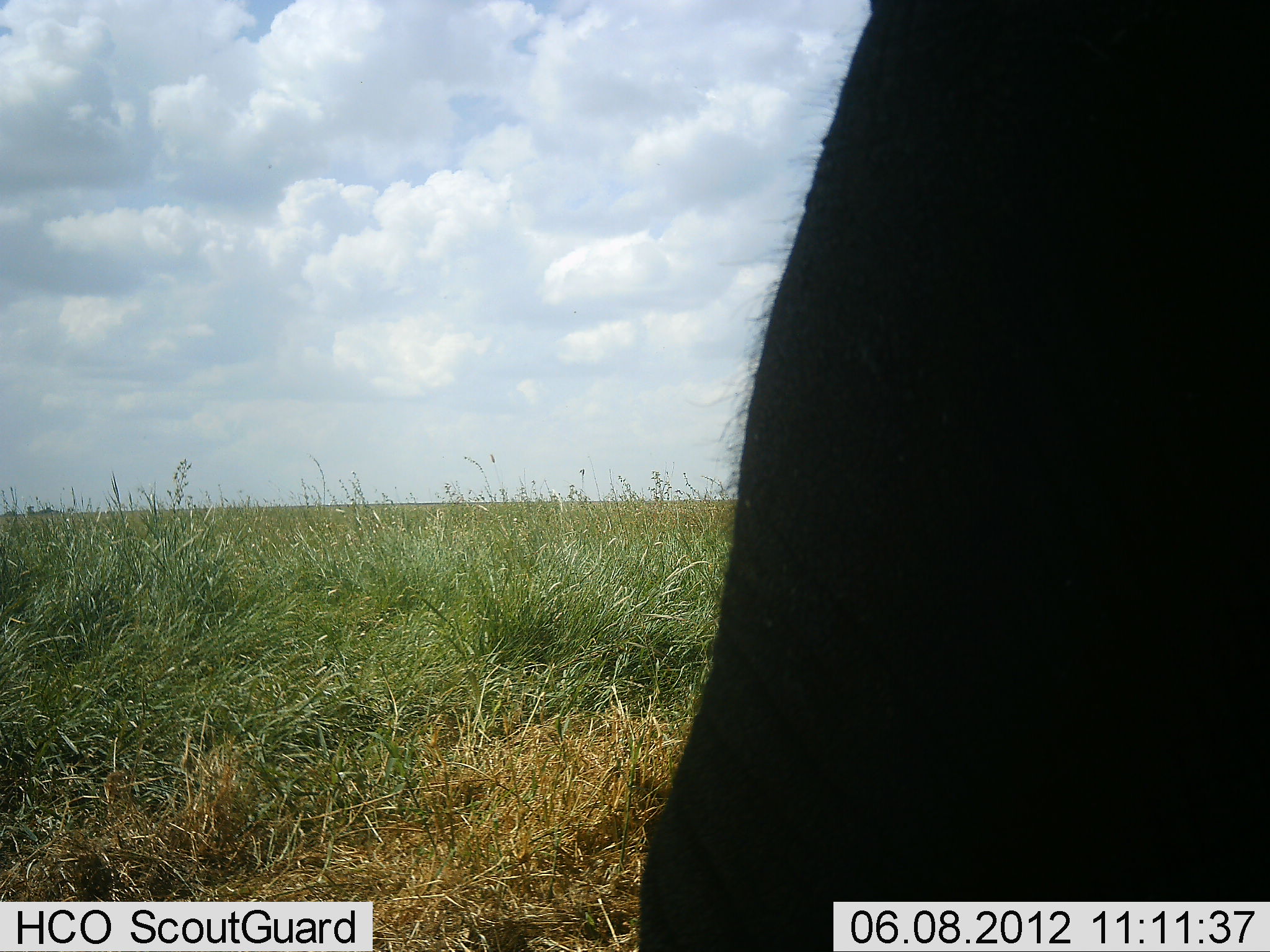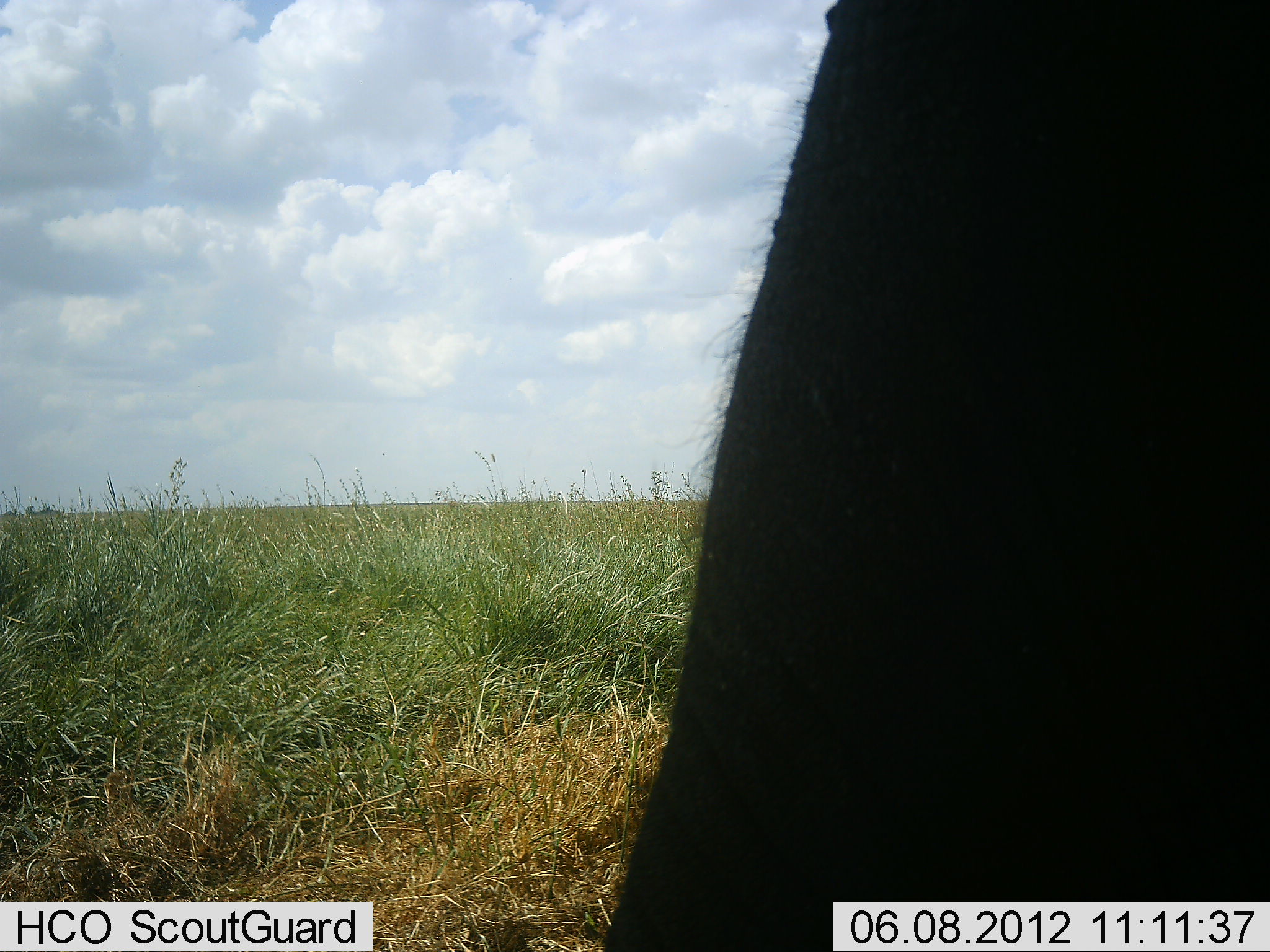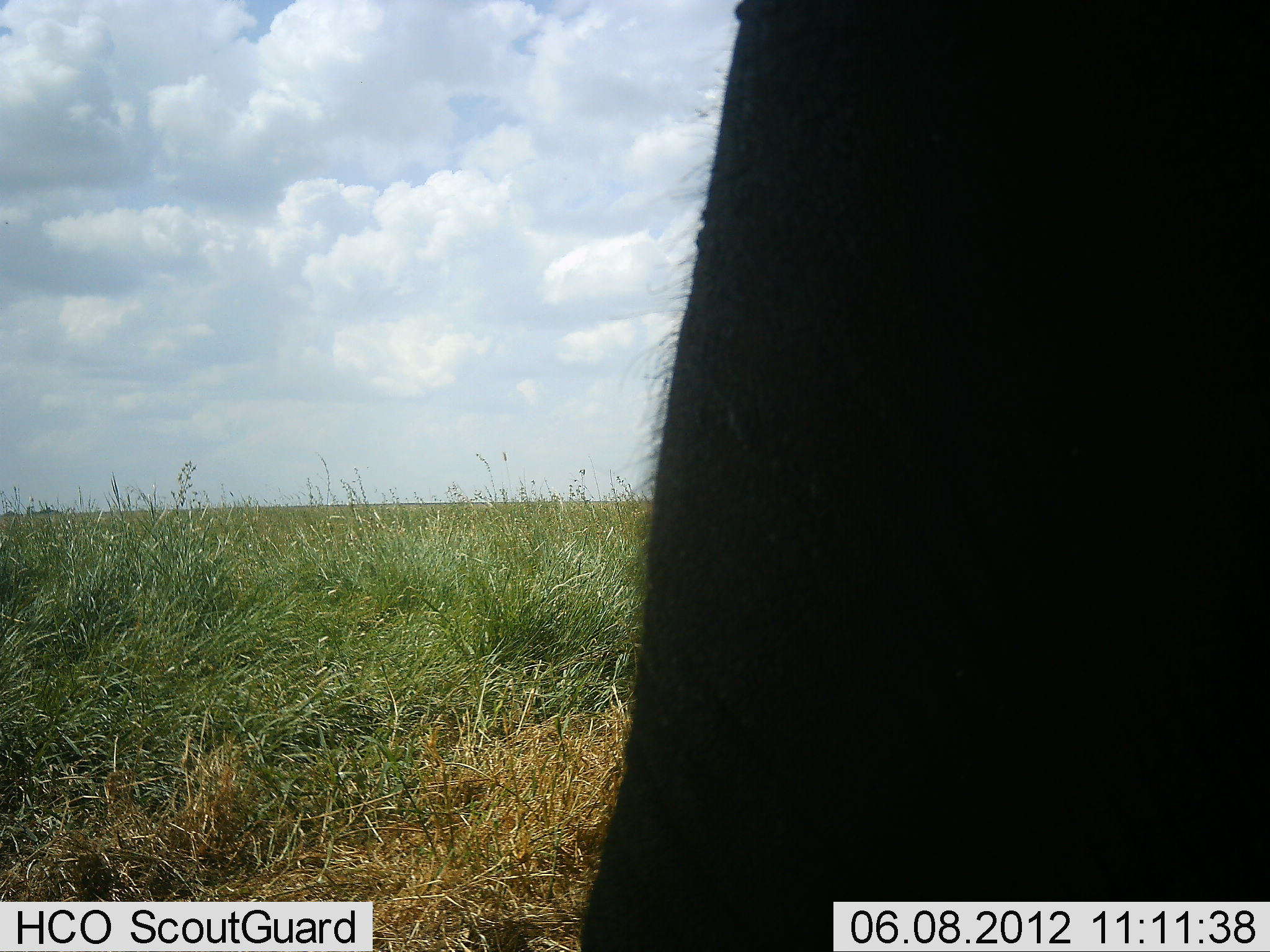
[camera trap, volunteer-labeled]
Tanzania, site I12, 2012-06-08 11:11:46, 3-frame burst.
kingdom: Animalia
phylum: Chordata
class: Mammalia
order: Proboscidea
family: Elephantidae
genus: Loxodonta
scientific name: Loxodonta africana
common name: african bush elephant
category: elephant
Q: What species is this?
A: Elephant (african bush elephant) (Loxodonta africana).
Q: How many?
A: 1.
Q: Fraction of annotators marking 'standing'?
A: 80%.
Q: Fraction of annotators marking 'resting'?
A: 10%.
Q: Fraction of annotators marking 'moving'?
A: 10%.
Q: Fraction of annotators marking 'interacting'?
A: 0%.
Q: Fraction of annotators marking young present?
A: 0%.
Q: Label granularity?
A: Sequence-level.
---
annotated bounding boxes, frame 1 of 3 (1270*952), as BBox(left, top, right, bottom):
animal: BBox(631, 0, 1270, 952)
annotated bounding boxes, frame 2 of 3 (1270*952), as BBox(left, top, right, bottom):
animal: BBox(598, 0, 1270, 952)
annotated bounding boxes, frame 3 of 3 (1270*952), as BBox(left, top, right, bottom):
animal: BBox(571, 0, 1270, 952)